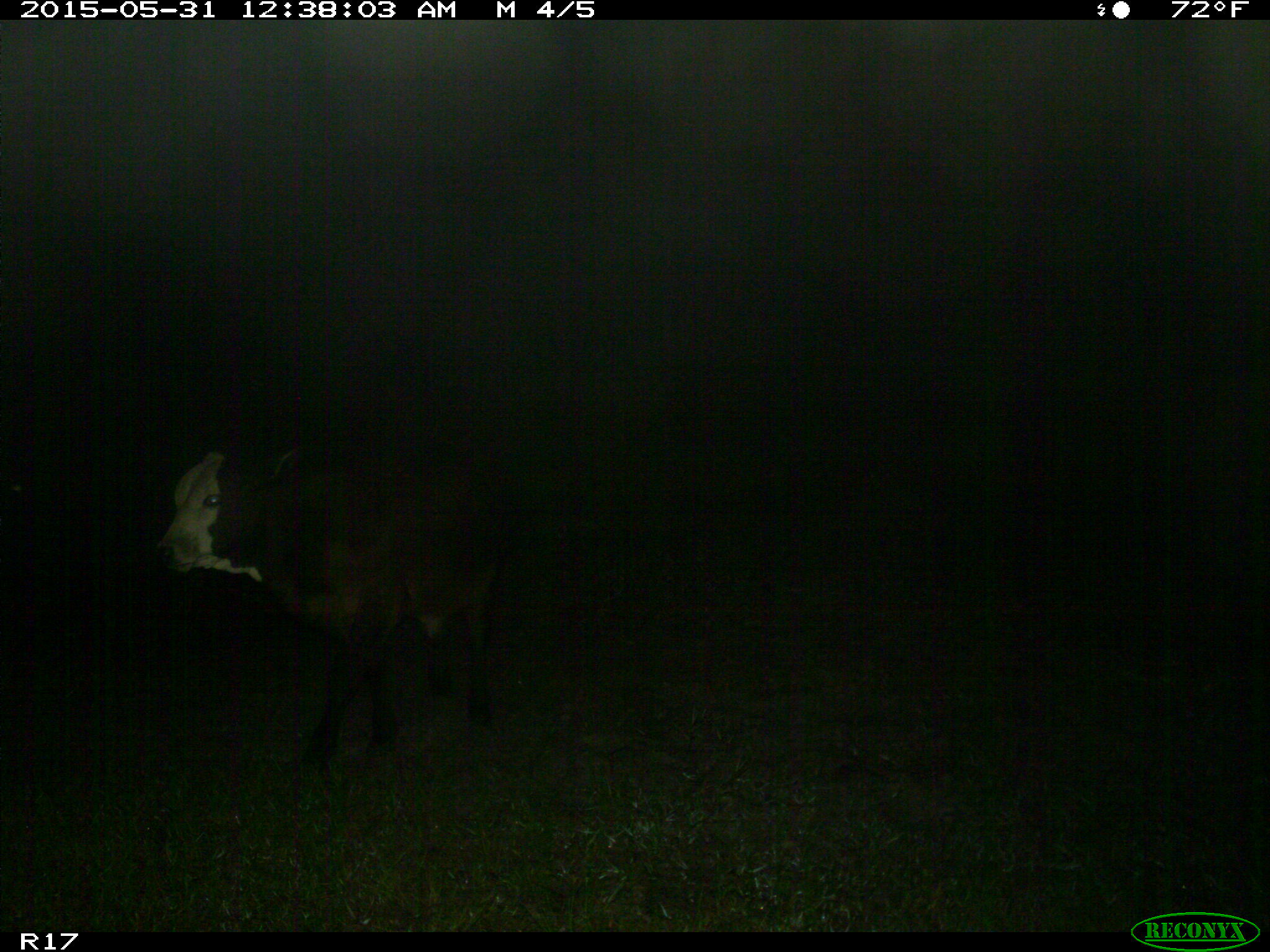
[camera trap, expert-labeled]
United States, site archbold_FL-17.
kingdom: Animalia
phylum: Chordata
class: Mammalia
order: Artiodactyla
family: Bovidae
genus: Bos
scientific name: Bos taurus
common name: domestic cow